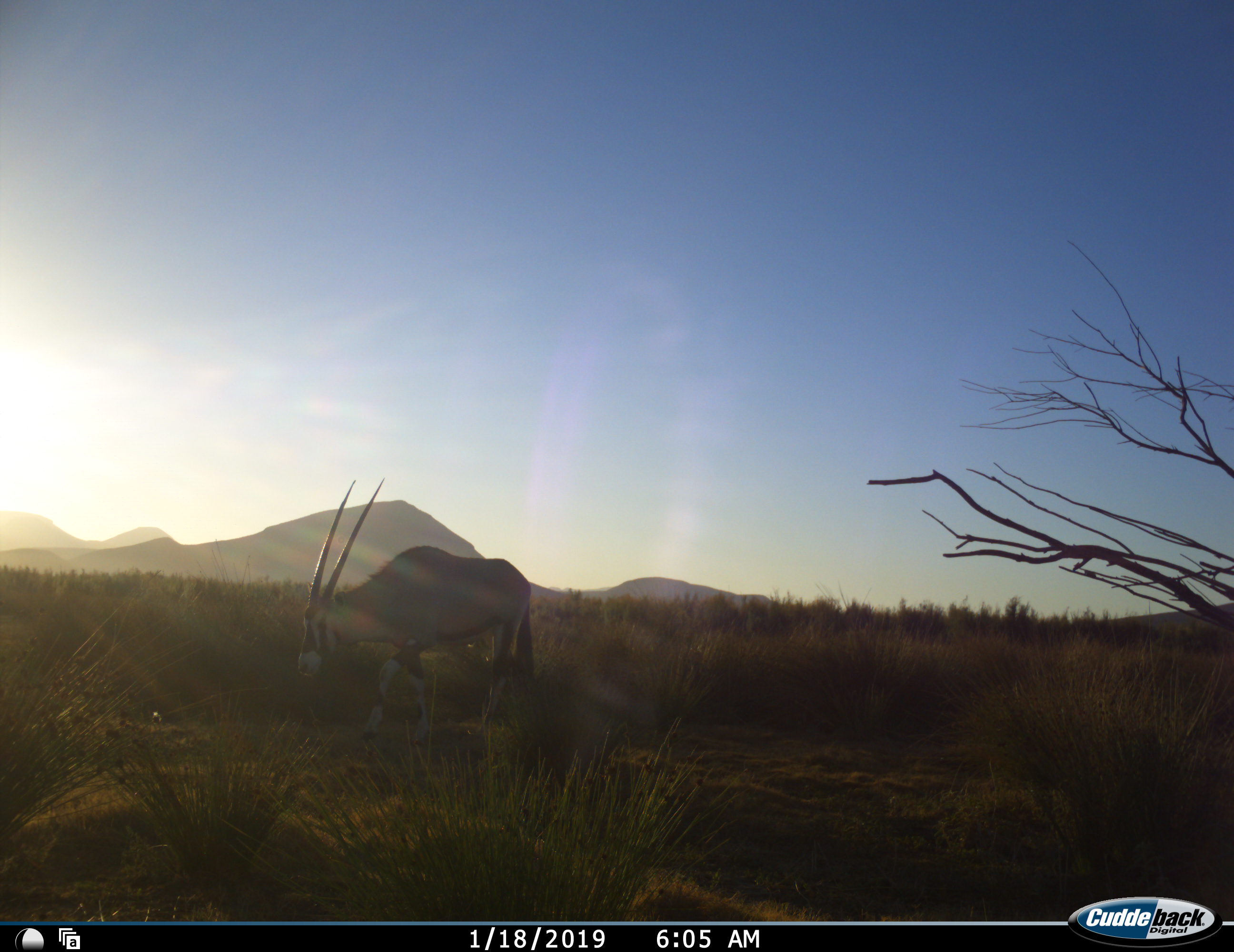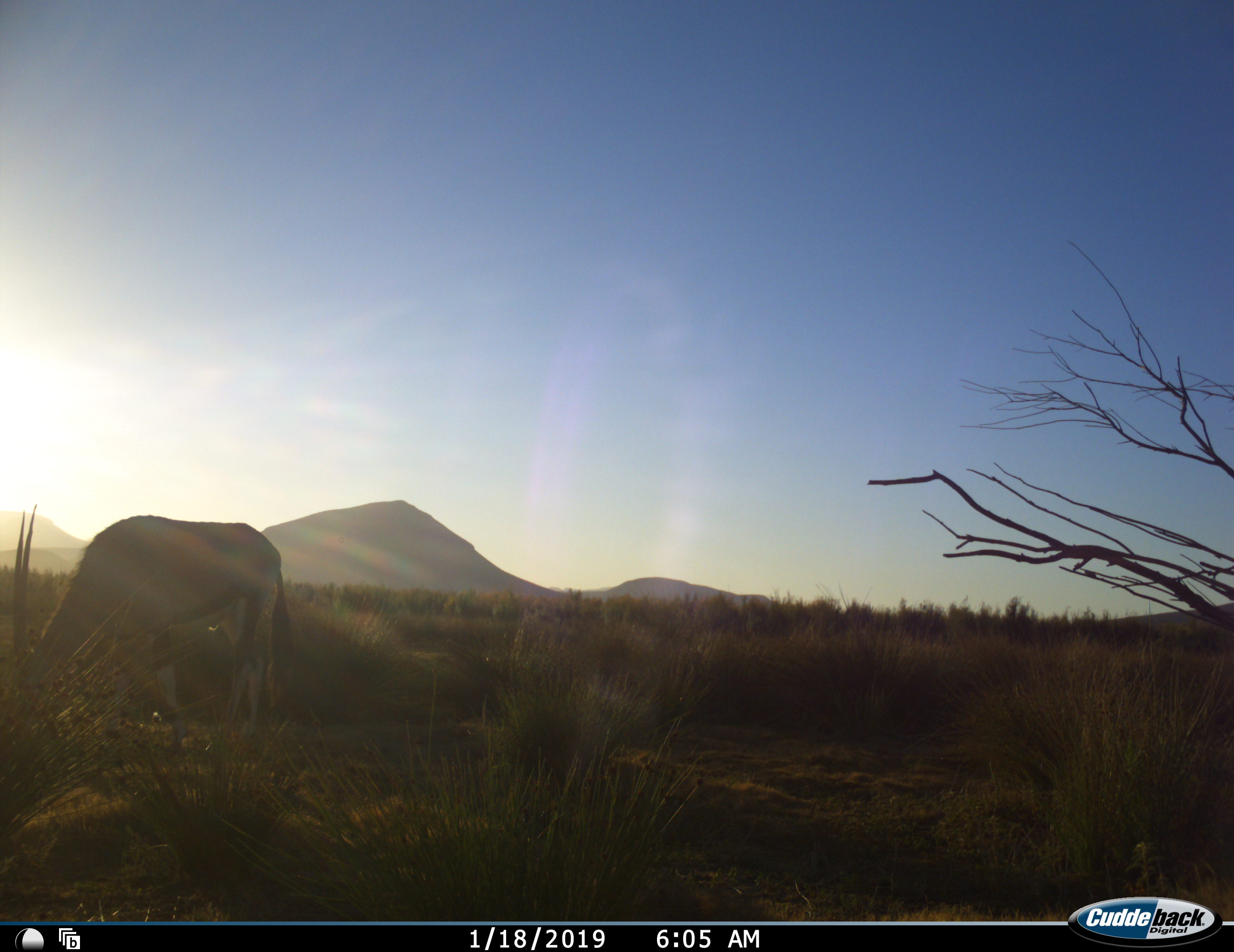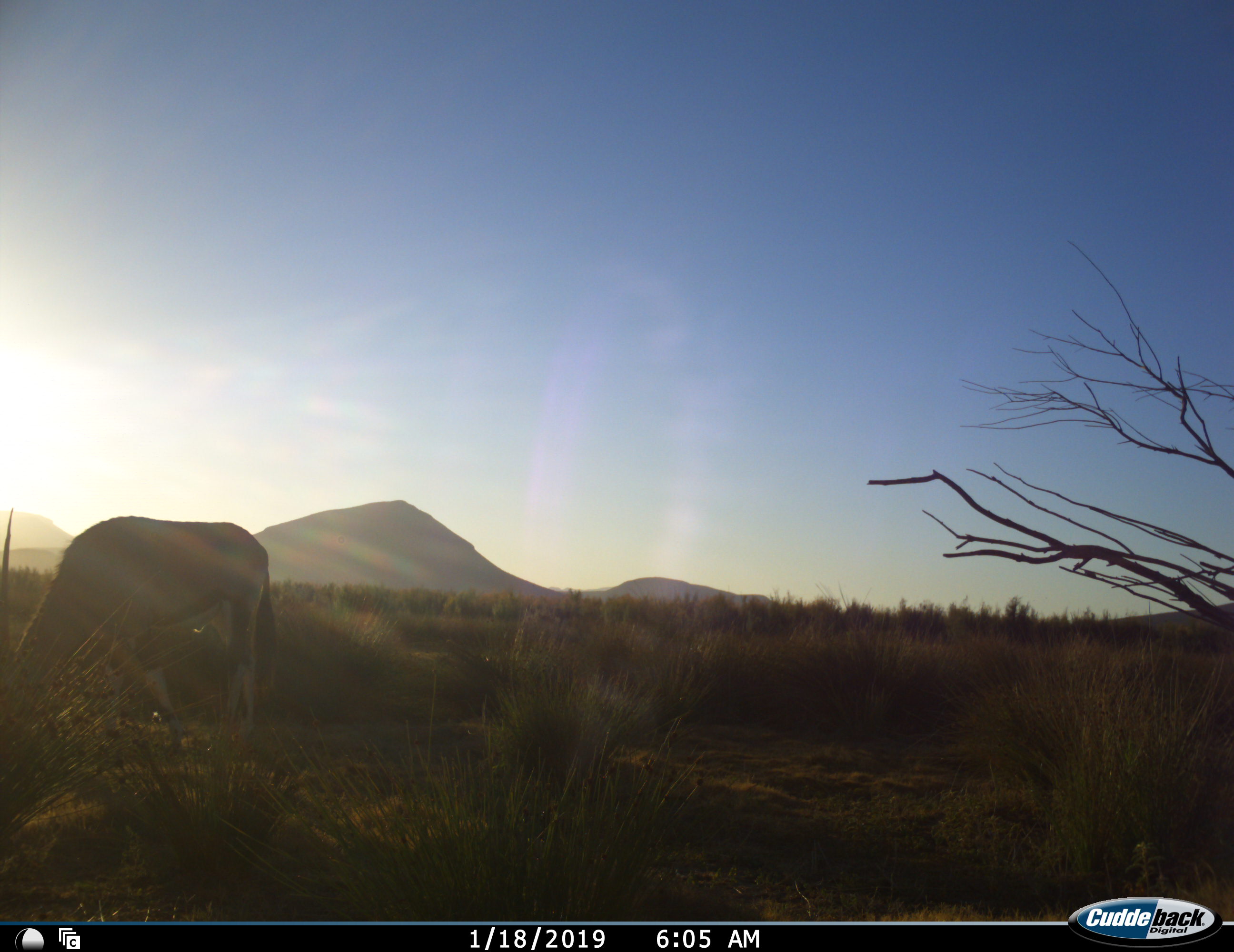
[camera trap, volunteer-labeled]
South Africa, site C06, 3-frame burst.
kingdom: Animalia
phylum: Chordata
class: Mammalia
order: Artiodactyla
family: Bovidae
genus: Oryx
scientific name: Oryx gazella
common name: gemsbok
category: gemsbokoryx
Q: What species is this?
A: Gemsbokoryx (gemsbok) (Oryx gazella).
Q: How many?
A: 1.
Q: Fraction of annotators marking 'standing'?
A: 0%.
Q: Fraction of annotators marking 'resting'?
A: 0%.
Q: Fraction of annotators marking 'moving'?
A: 90%.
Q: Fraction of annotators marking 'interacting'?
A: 0%.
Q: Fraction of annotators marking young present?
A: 0%.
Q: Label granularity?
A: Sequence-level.